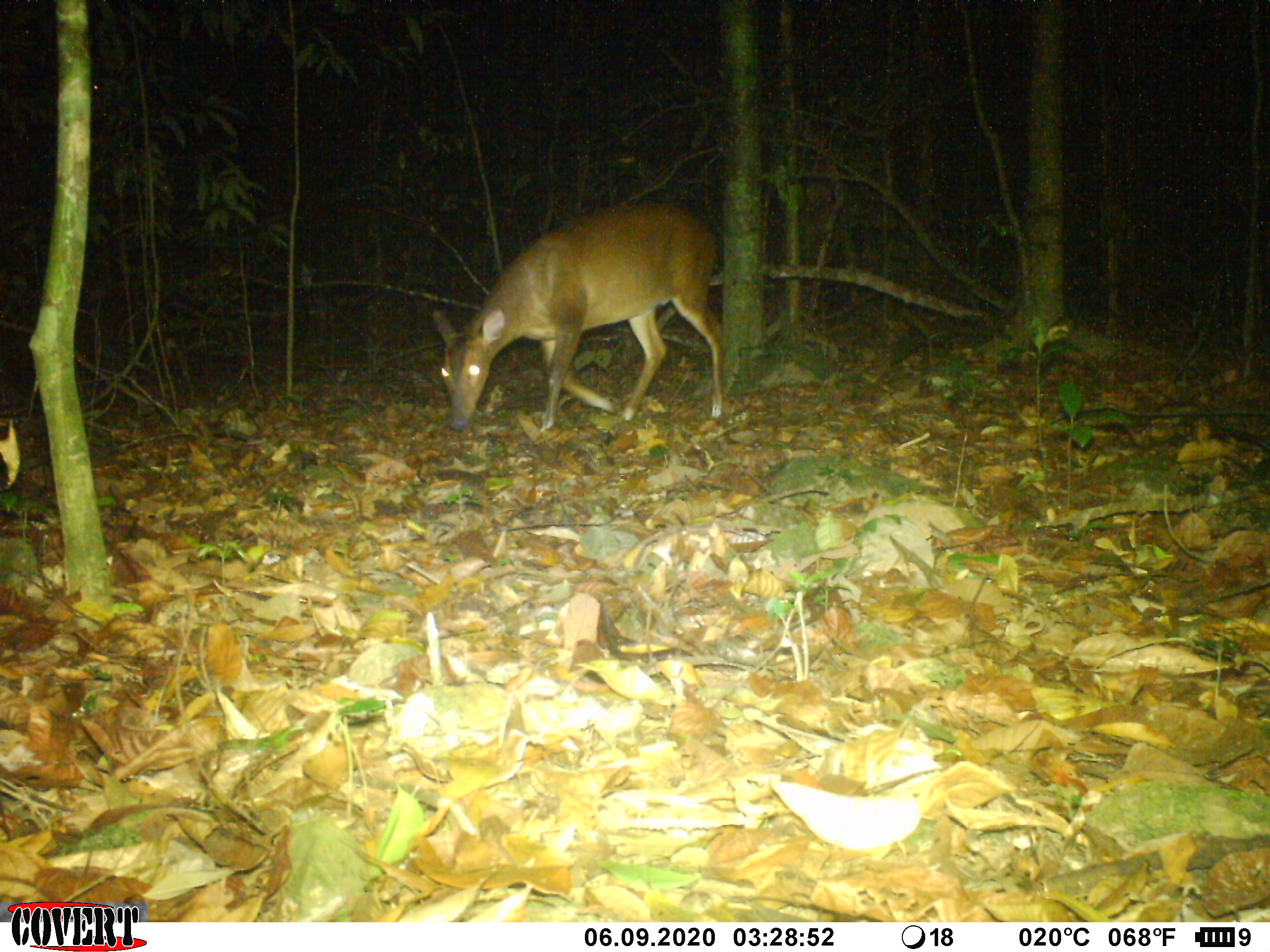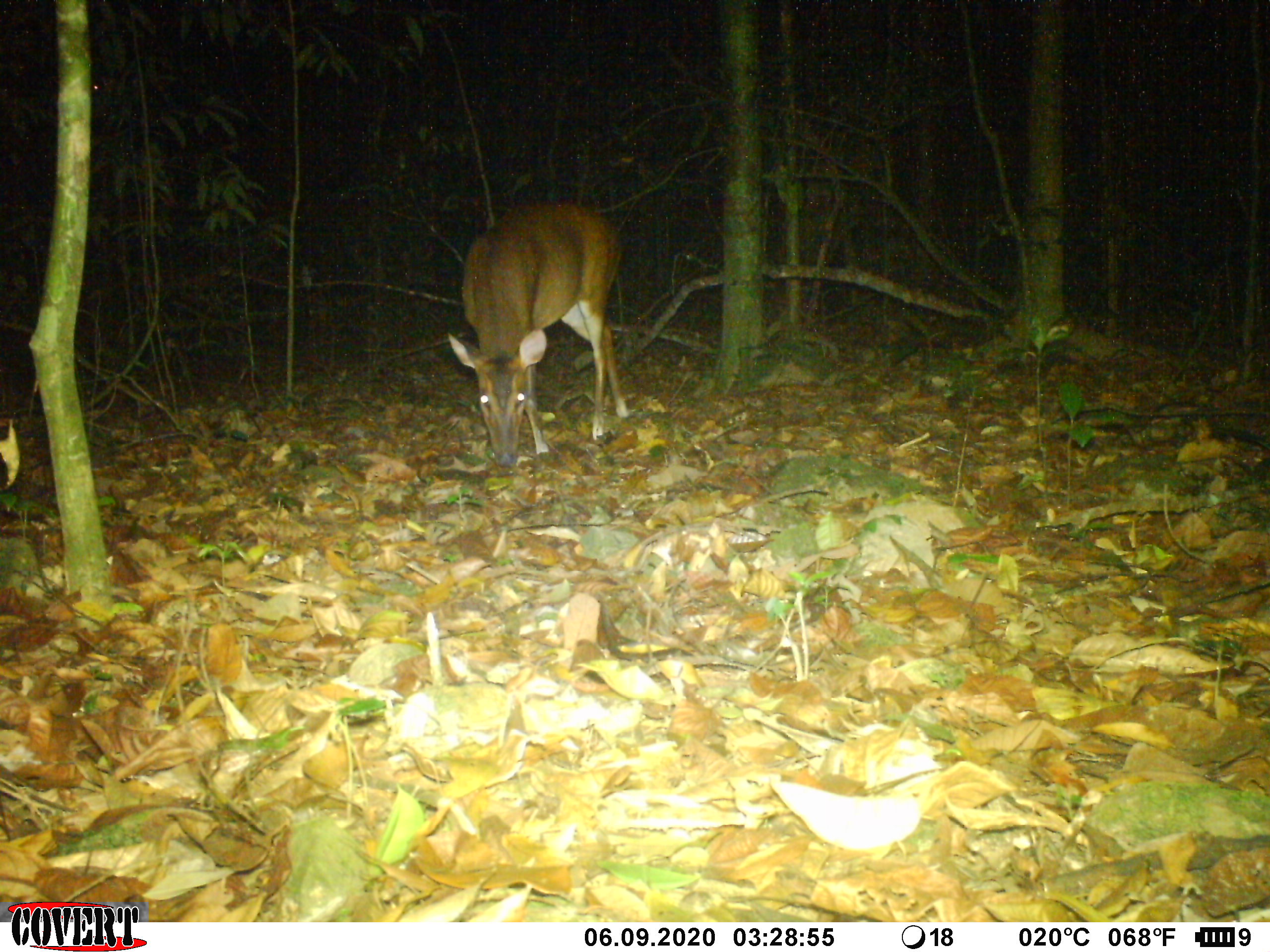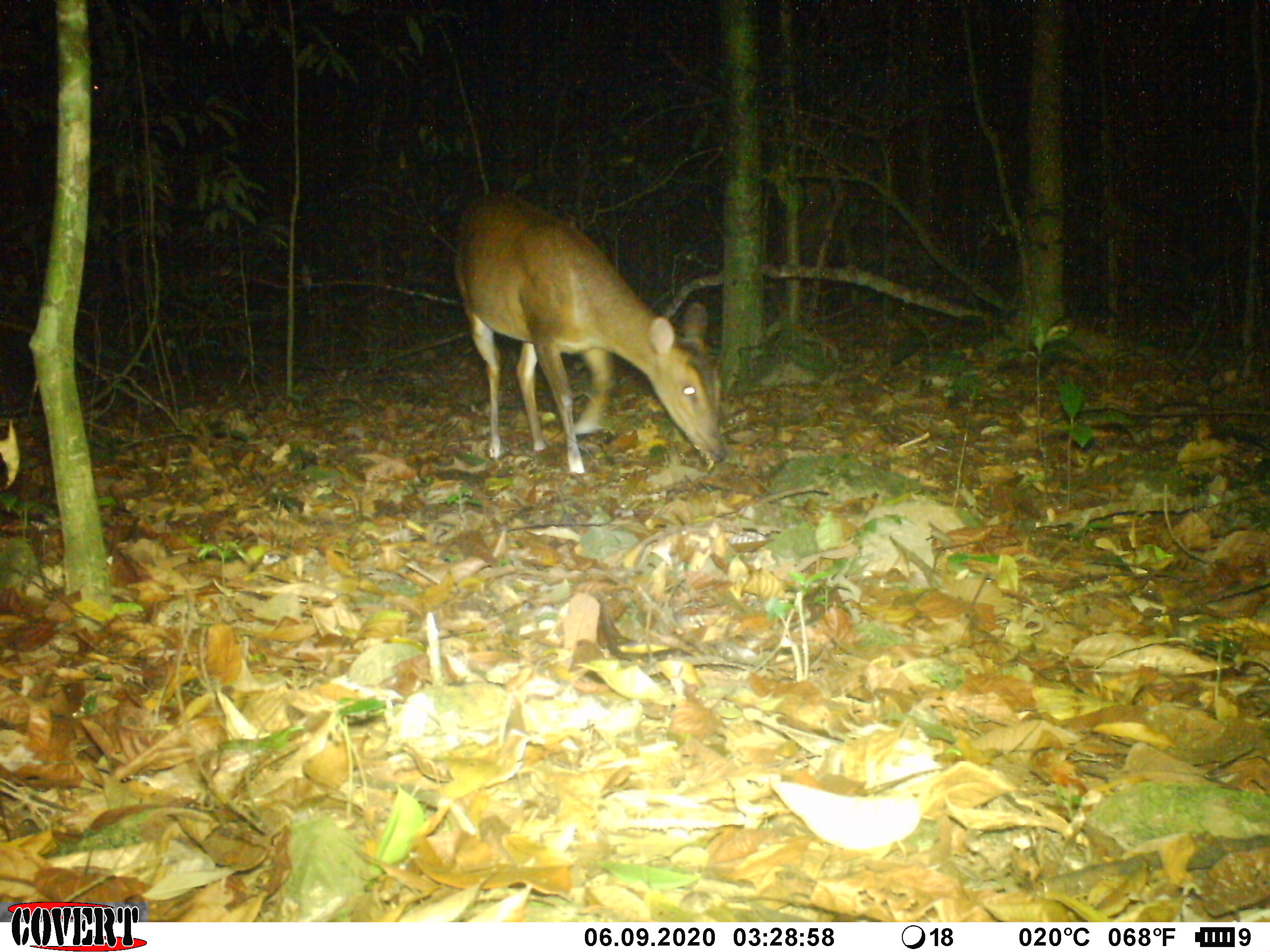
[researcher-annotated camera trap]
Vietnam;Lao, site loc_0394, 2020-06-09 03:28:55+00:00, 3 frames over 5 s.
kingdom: Animalia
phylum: Chordata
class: Mammalia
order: Artiodactyla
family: Cervidae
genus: Muntiacus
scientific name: Muntiacus vuquangensis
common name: large-antlered muntjac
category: large antlered muntjac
Large antlered muntjac (large-antlered muntjac) (Muntiacus vuquangensis). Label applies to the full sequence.